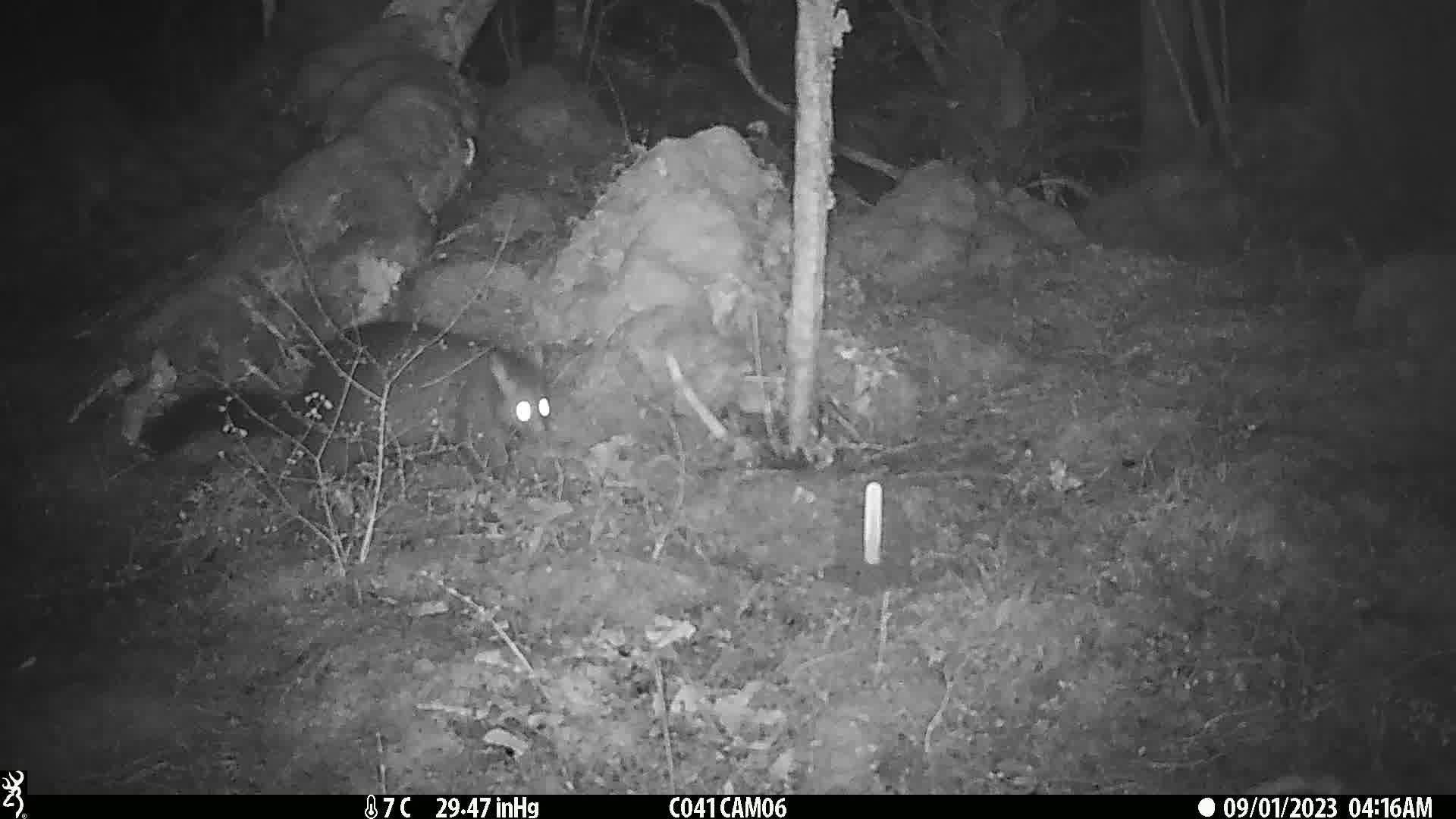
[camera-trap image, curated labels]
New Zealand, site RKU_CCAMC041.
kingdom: Animalia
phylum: Chordata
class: Mammalia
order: Diprotodontia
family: Phalangeridae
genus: Trichosurus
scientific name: Trichosurus vulpecula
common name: common brushtail possum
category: possum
Possum (common brushtail possum) (Trichosurus vulpecula).